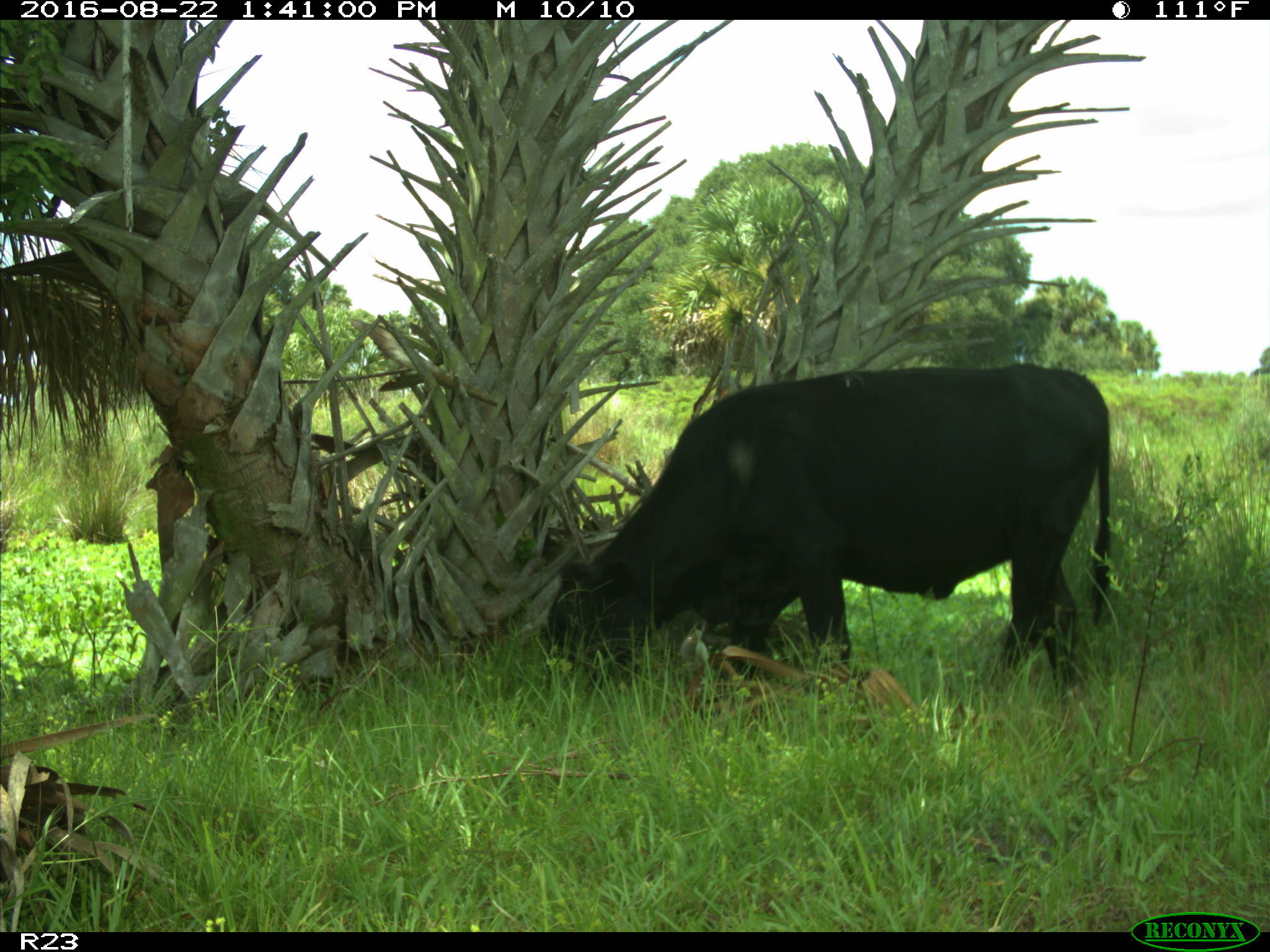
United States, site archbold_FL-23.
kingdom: Animalia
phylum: Chordata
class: Mammalia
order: Artiodactyla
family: Bovidae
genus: Bos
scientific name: Bos taurus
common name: domestic cow